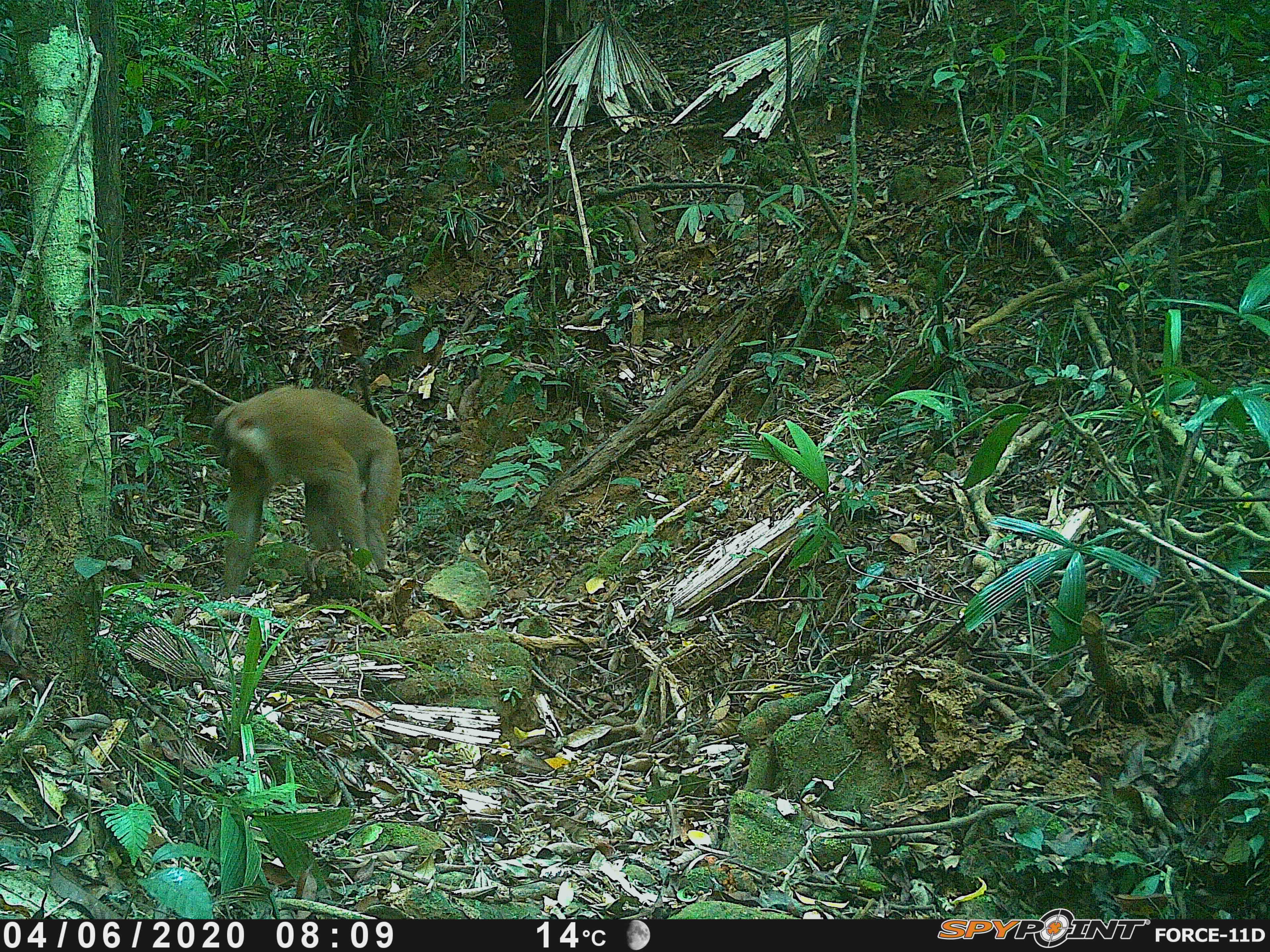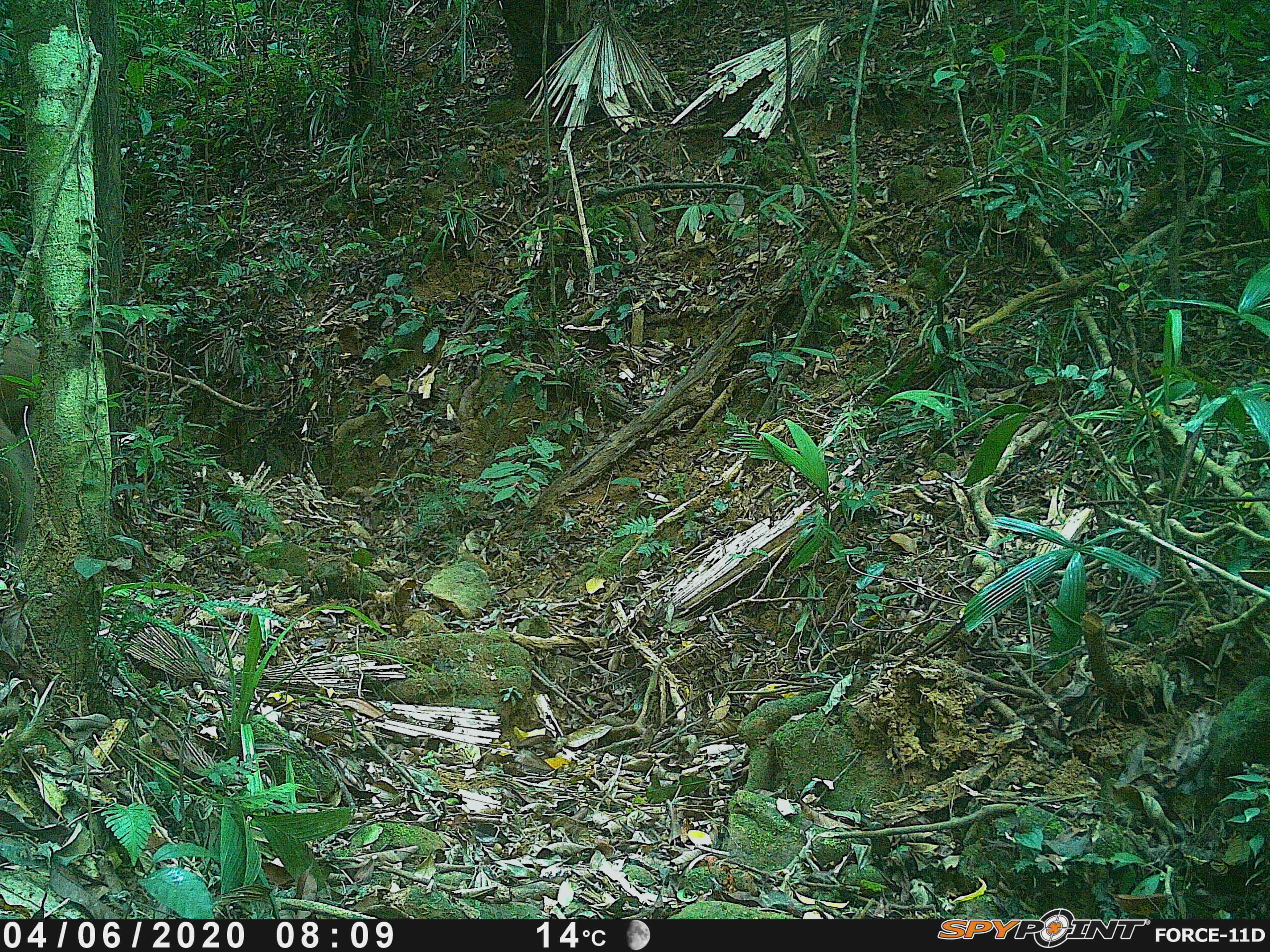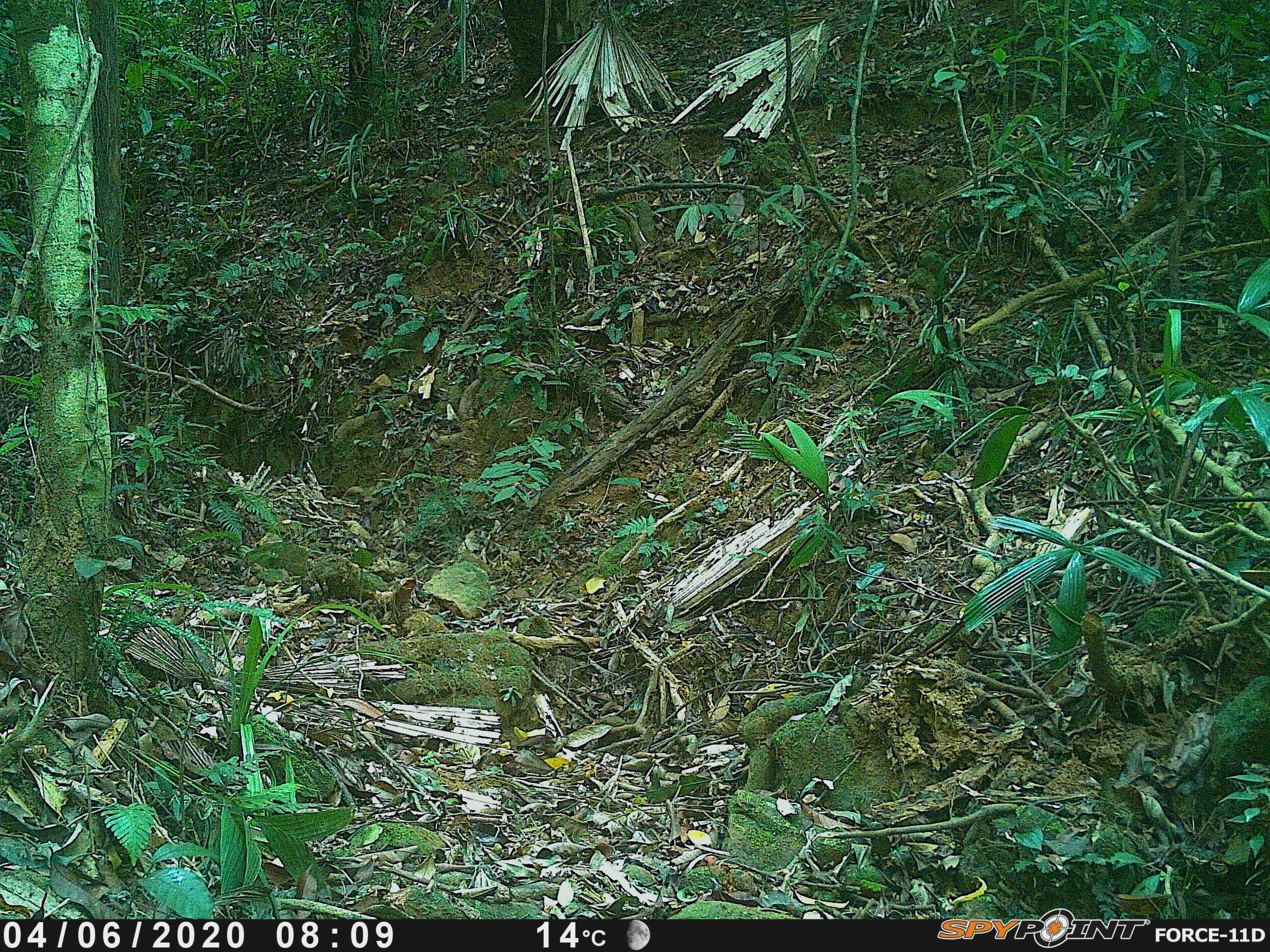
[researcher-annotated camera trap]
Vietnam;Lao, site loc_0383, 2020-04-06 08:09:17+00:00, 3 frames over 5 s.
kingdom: Animalia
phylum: Chordata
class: Mammalia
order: Primates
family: Cercopithecidae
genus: Macaca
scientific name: Macaca nemestrina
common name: pig-tailed macaque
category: pig tailed macaque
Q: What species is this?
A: Pig tailed macaque (pig-tailed macaque) (Macaca nemestrina).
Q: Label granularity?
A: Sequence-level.